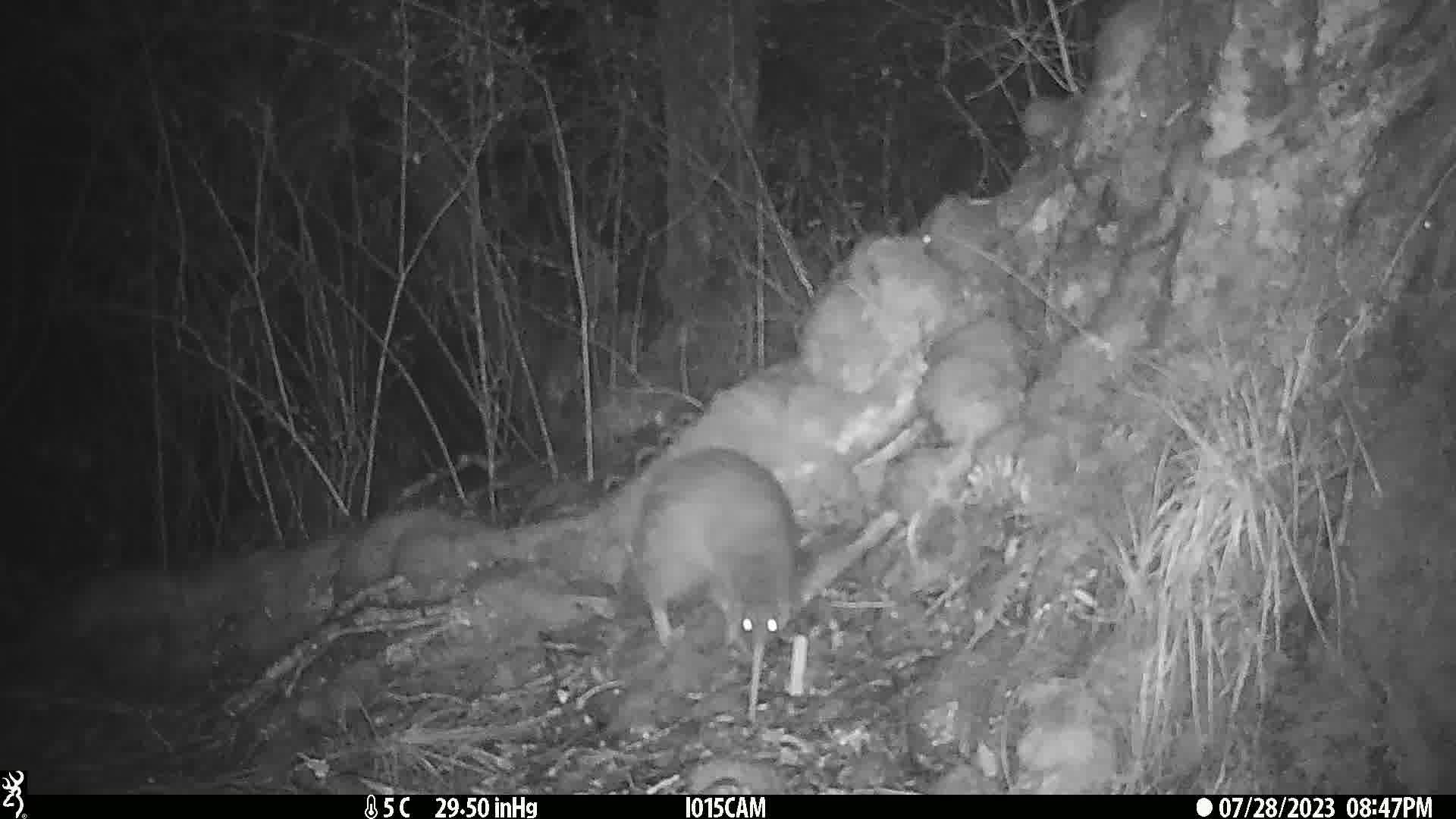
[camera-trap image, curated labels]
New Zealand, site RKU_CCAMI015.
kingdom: Animalia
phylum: Chordata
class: Aves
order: Apterygiformes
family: Apterygidae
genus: Apteryx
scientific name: Apteryx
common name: kiwi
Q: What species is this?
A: Kiwi (Apteryx).